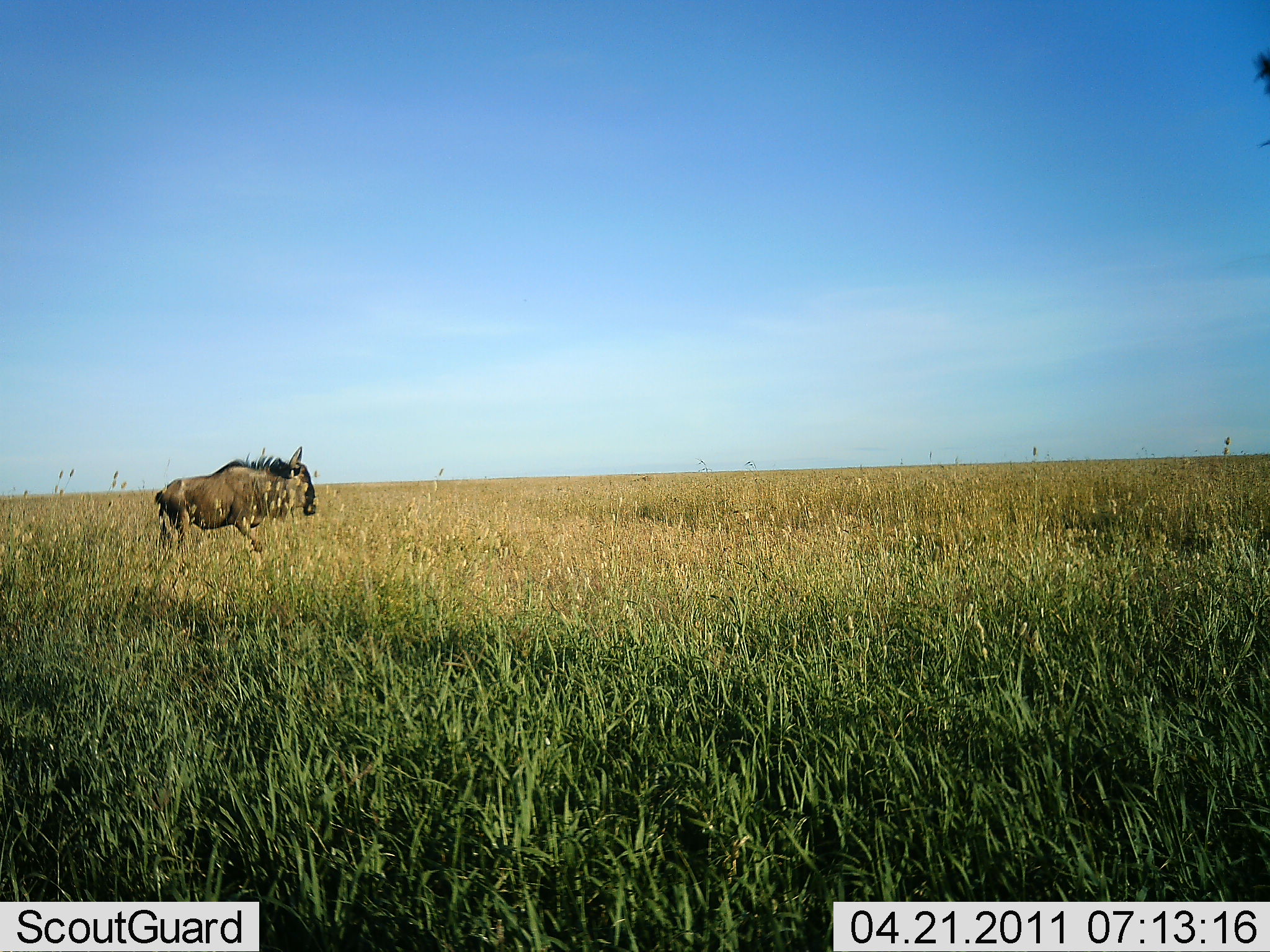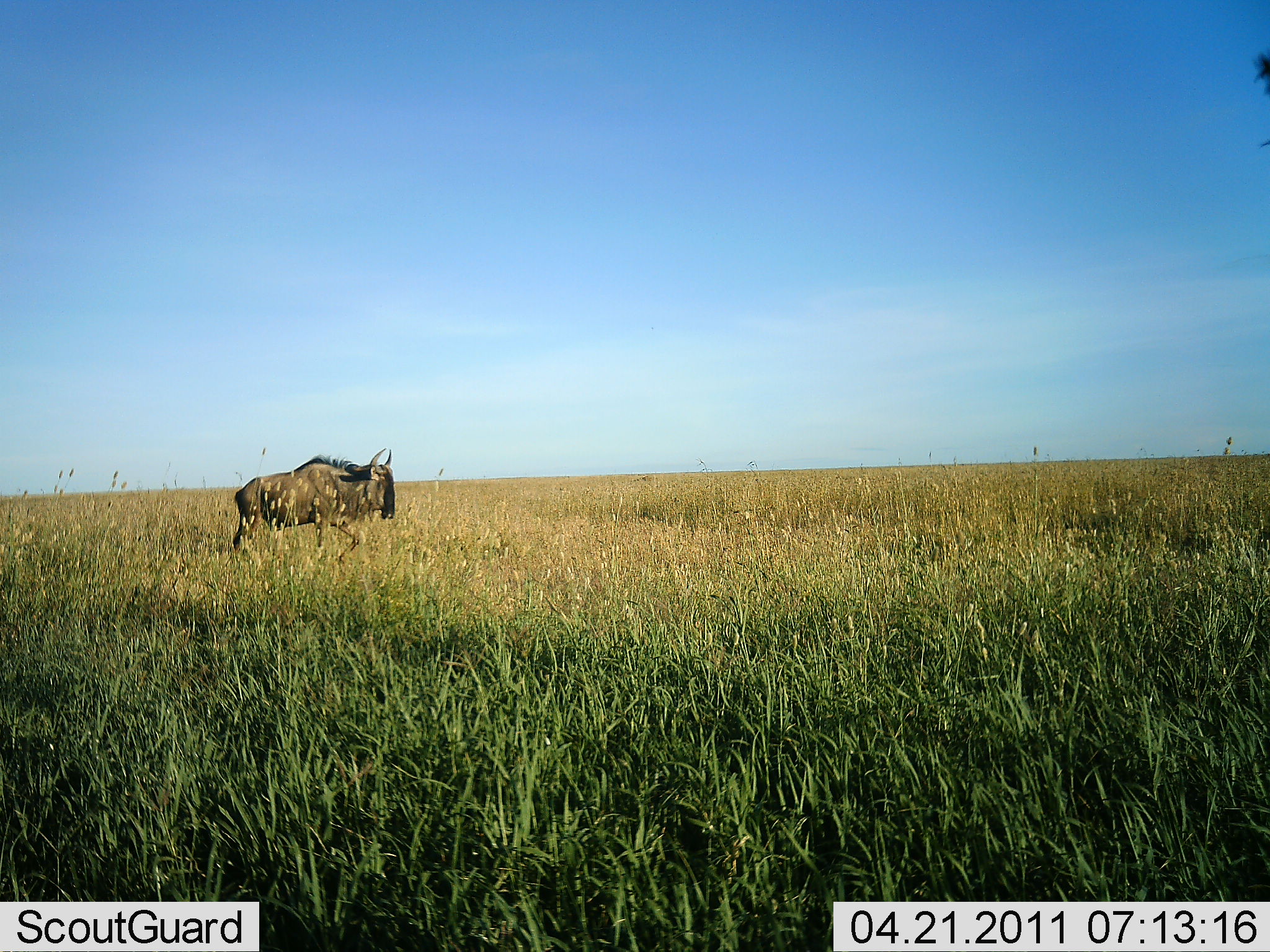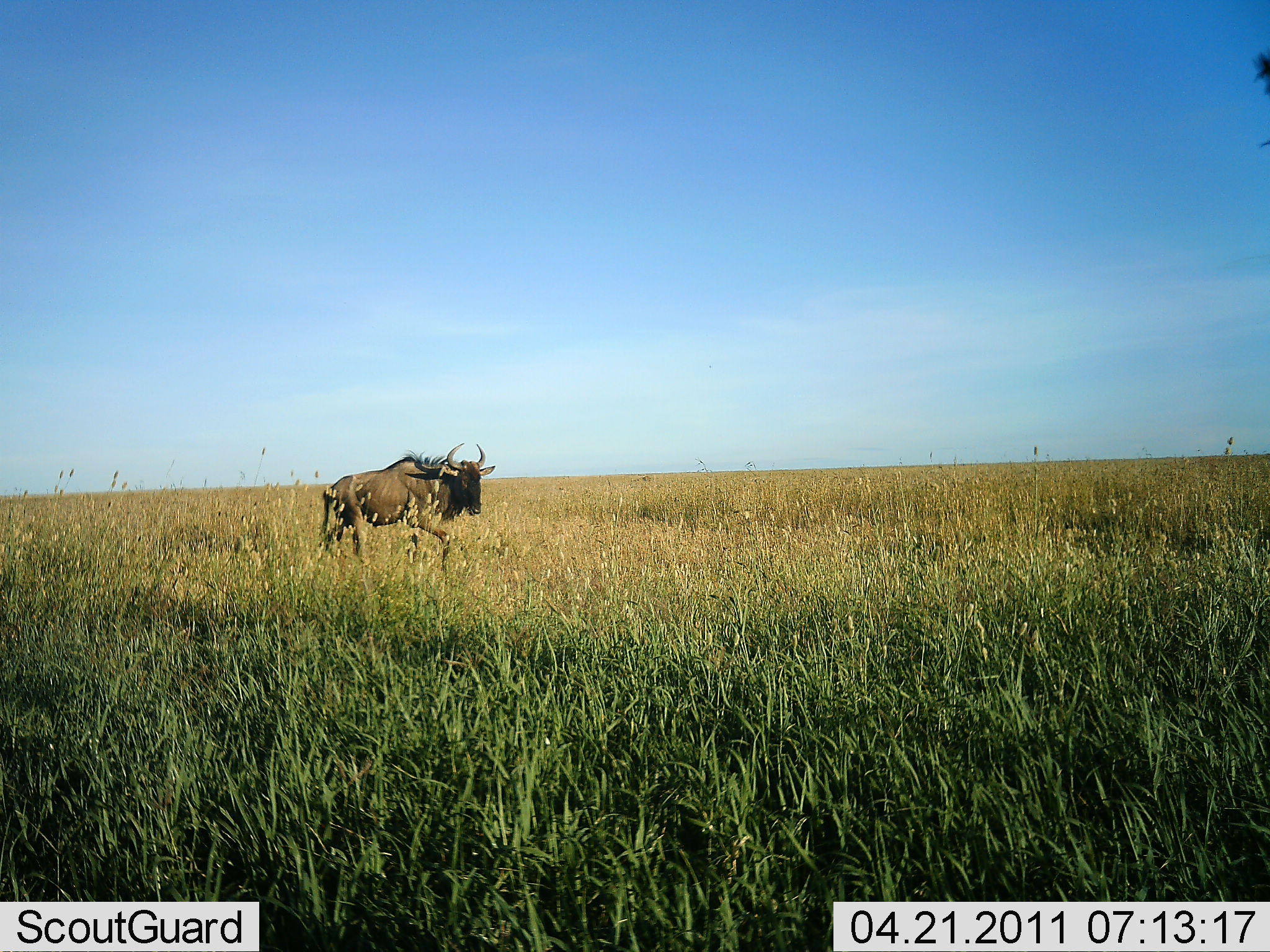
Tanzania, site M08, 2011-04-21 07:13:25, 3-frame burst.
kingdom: Animalia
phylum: Chordata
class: Mammalia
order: Artiodactyla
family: Bovidae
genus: Connochaetes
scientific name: Connochaetes taurinus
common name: blue wildebeest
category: wildebeest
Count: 1.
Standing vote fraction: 0%.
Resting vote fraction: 0%.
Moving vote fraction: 100%.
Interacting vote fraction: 0%.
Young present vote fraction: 0%.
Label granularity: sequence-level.